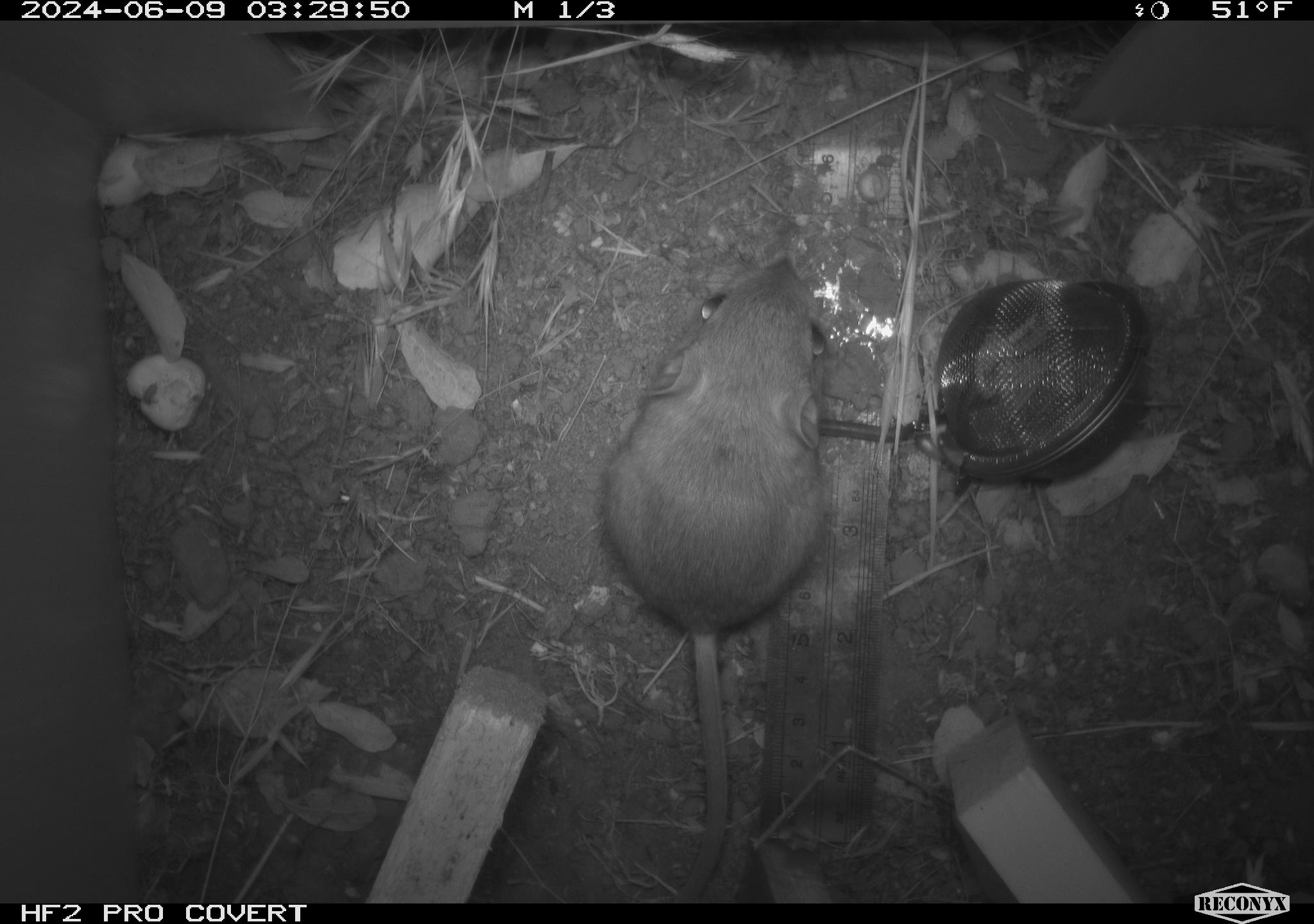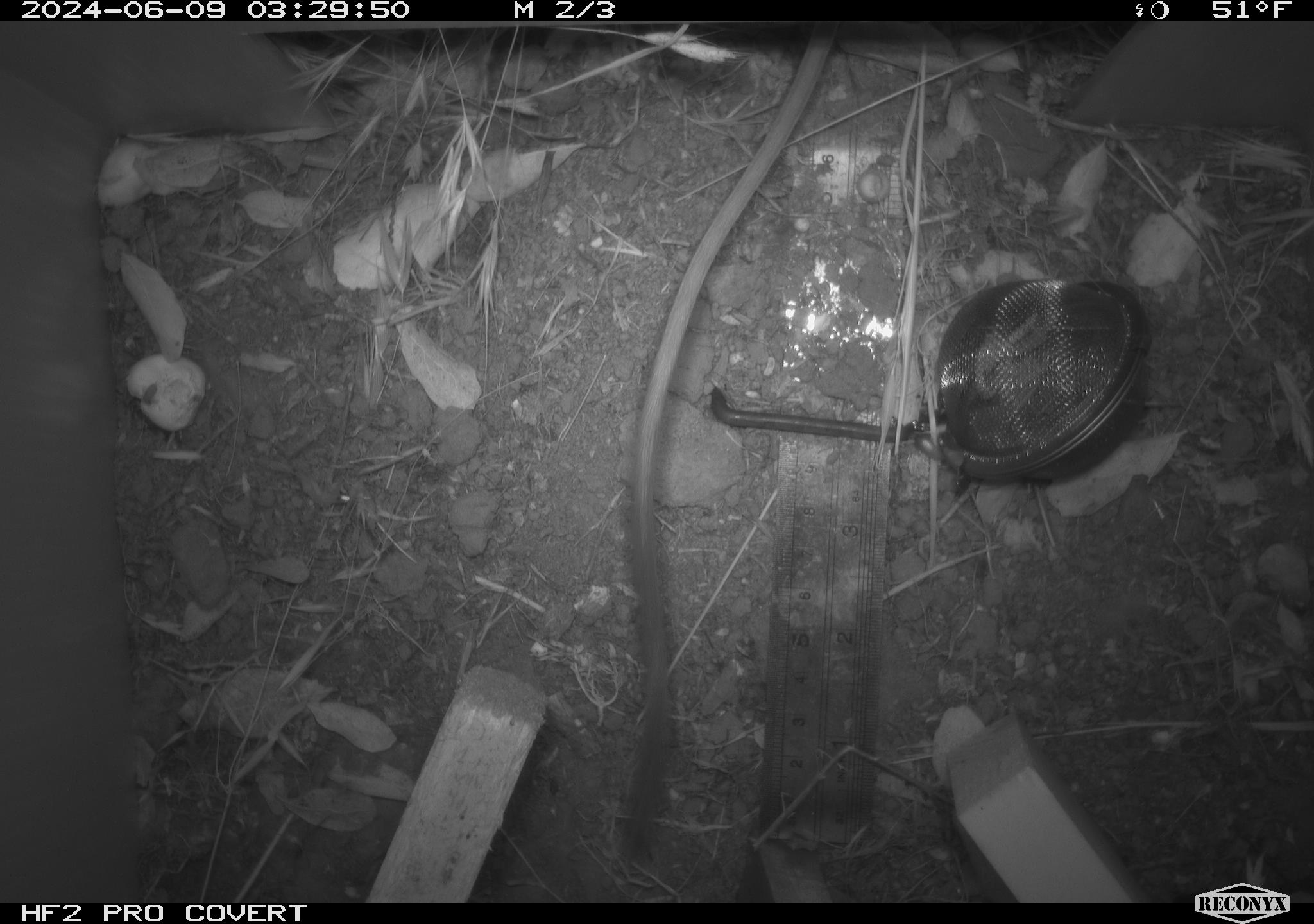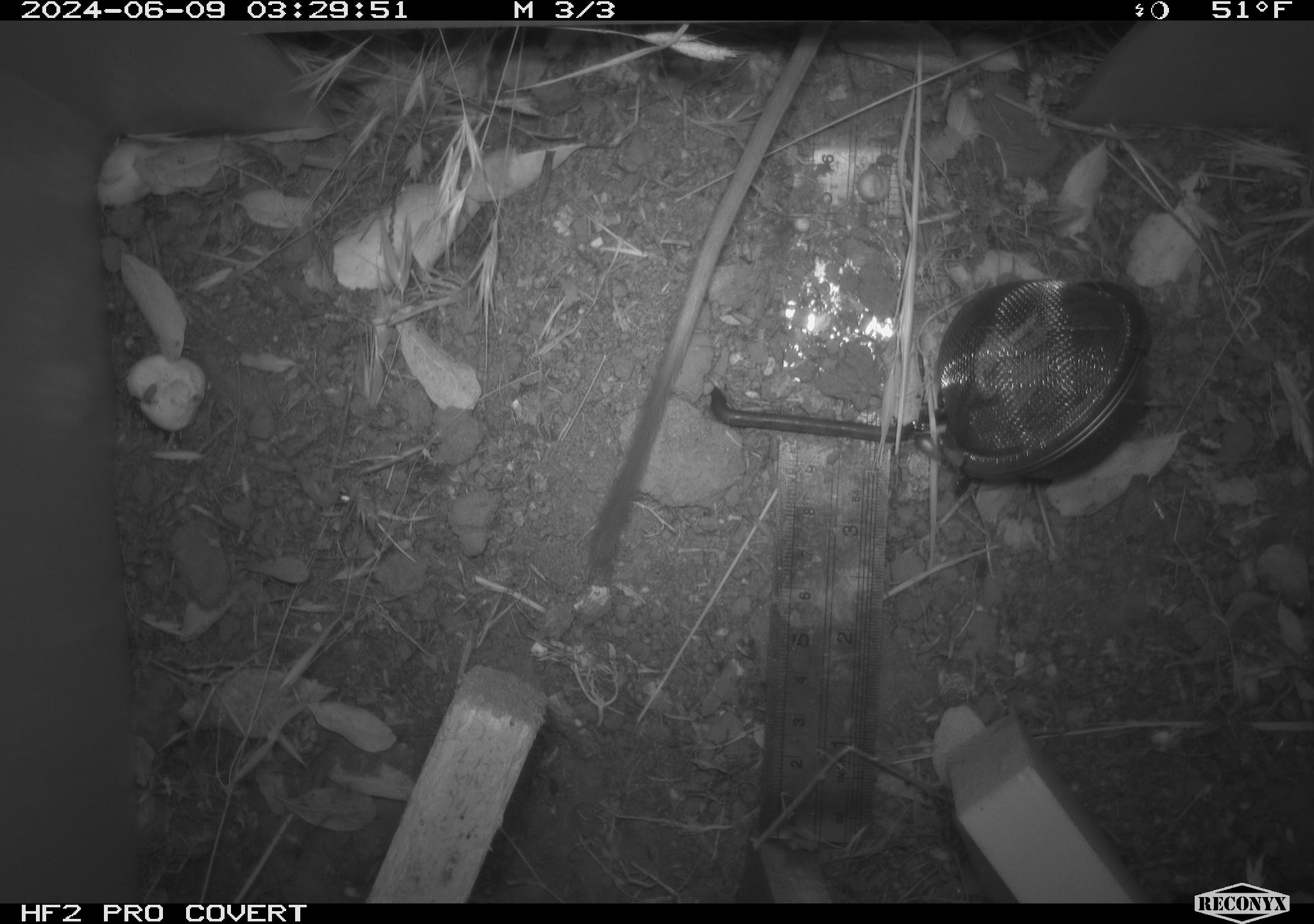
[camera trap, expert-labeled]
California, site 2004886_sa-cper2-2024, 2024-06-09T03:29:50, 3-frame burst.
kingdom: Animalia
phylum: Chordata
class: Mammalia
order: Rodentia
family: Heteromyidae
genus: Dipodomys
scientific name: Dipodomys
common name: kangaroo rats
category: dipodomys species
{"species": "dipodomys species (kangaroo rats) (Dipodomys)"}